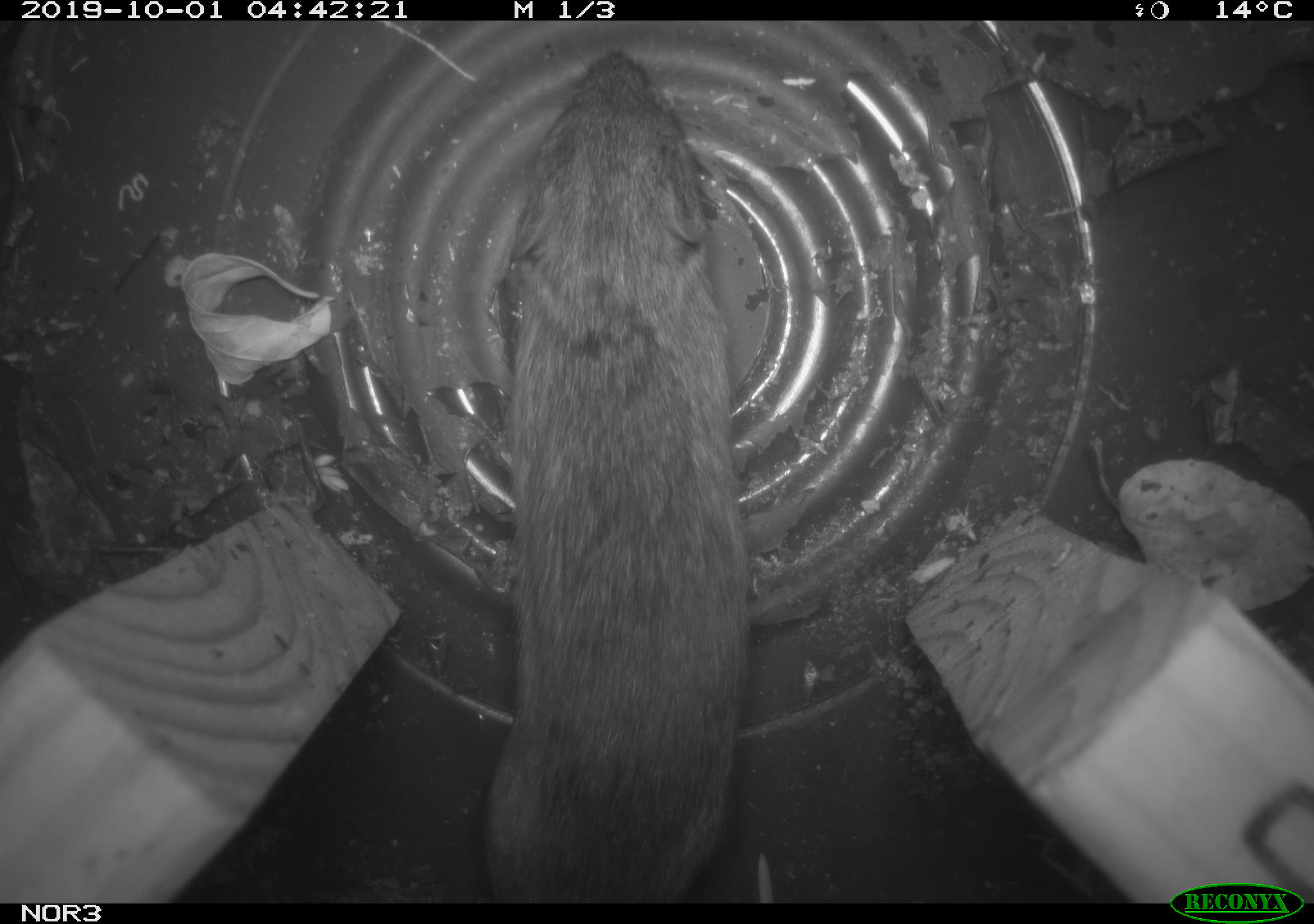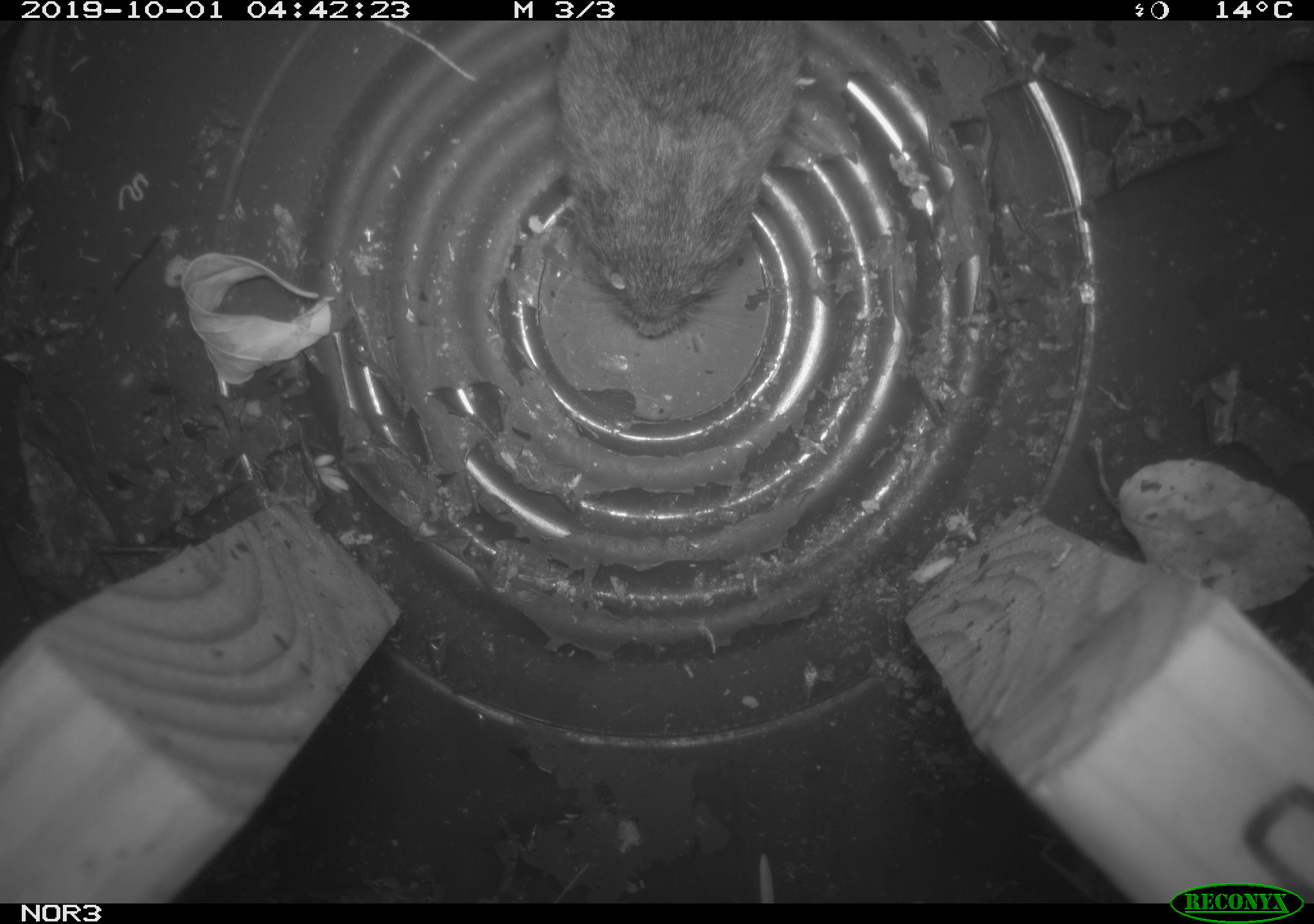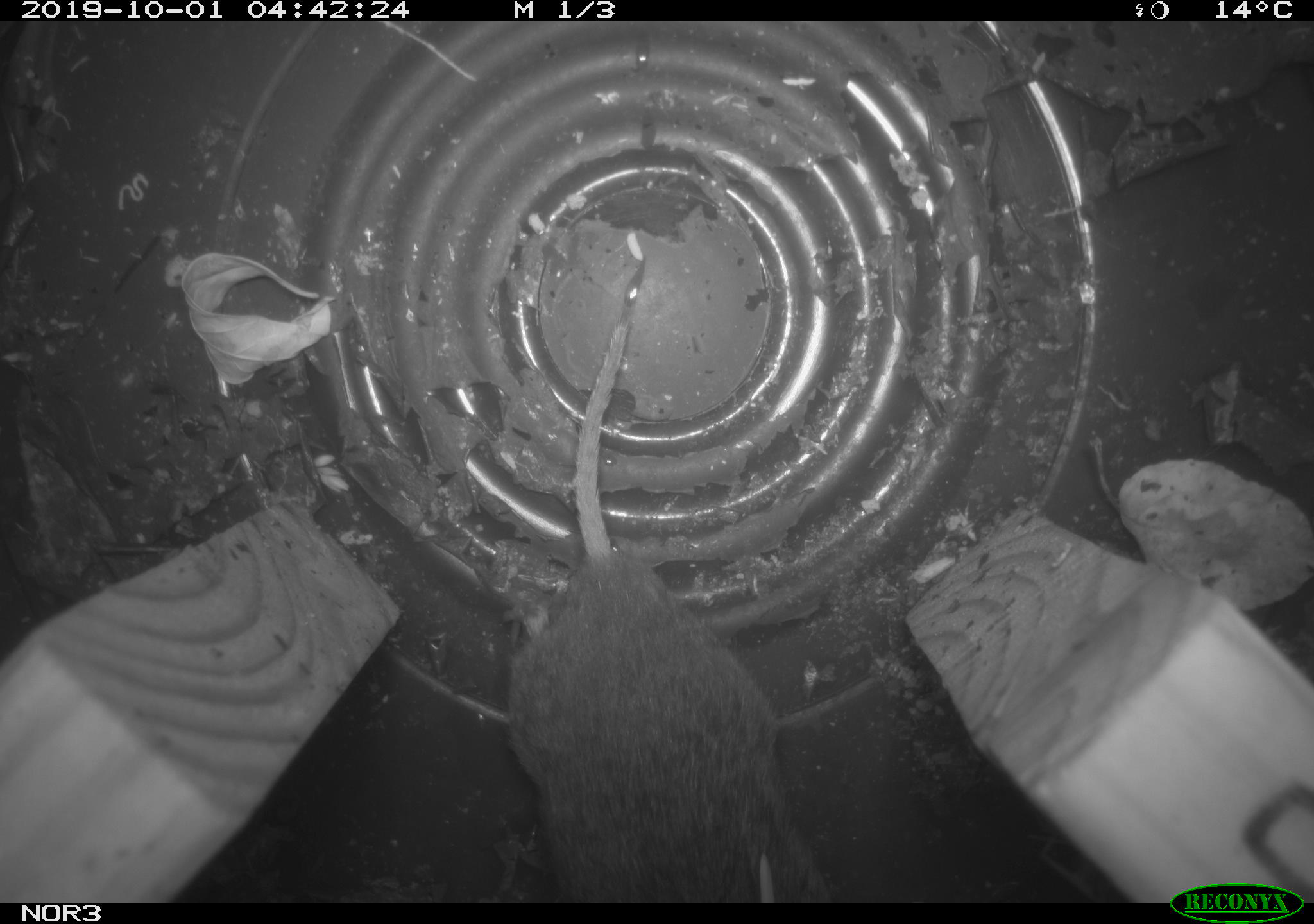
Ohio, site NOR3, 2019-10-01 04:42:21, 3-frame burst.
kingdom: Animalia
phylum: Chordata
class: Mammalia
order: Rodentia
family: Cricetidae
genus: Microtus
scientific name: Microtus pennsylvanicus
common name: meadow vole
Meadow vole (Microtus pennsylvanicus).